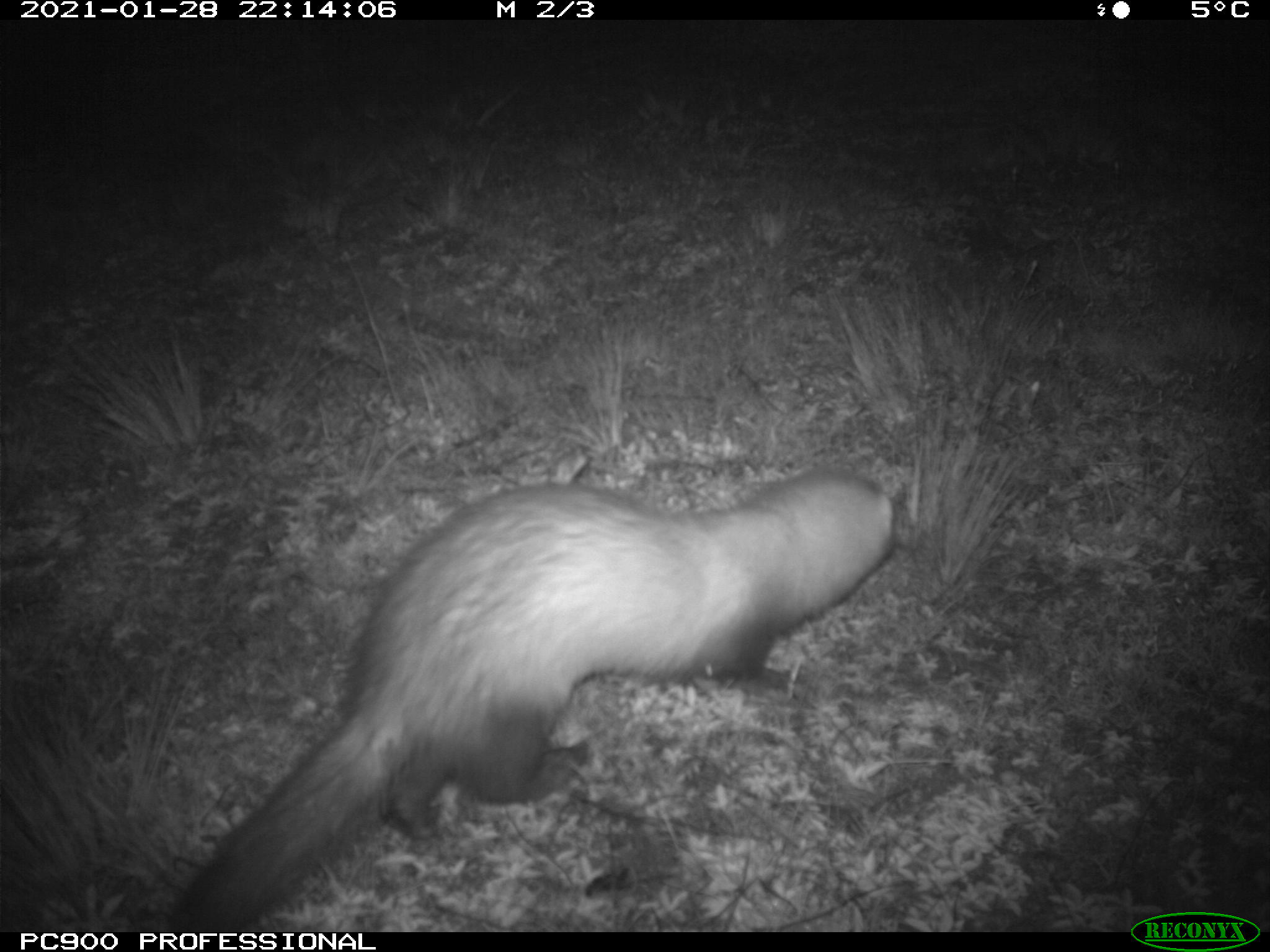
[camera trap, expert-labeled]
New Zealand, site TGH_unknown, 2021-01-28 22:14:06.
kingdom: Animalia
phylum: Chordata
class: Mammalia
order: Carnivora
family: Mustelidae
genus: Mustela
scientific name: Mustela furo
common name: ferret